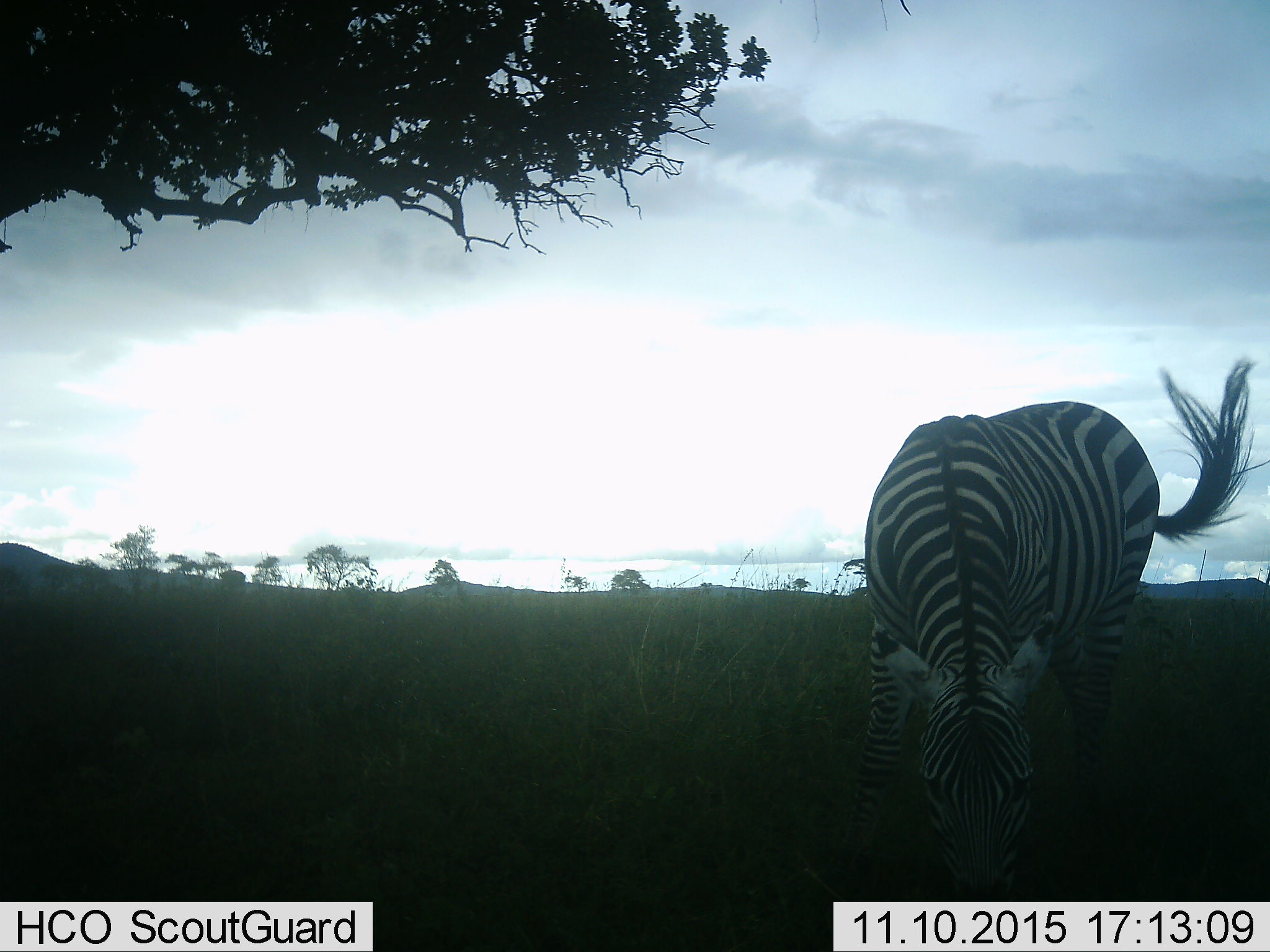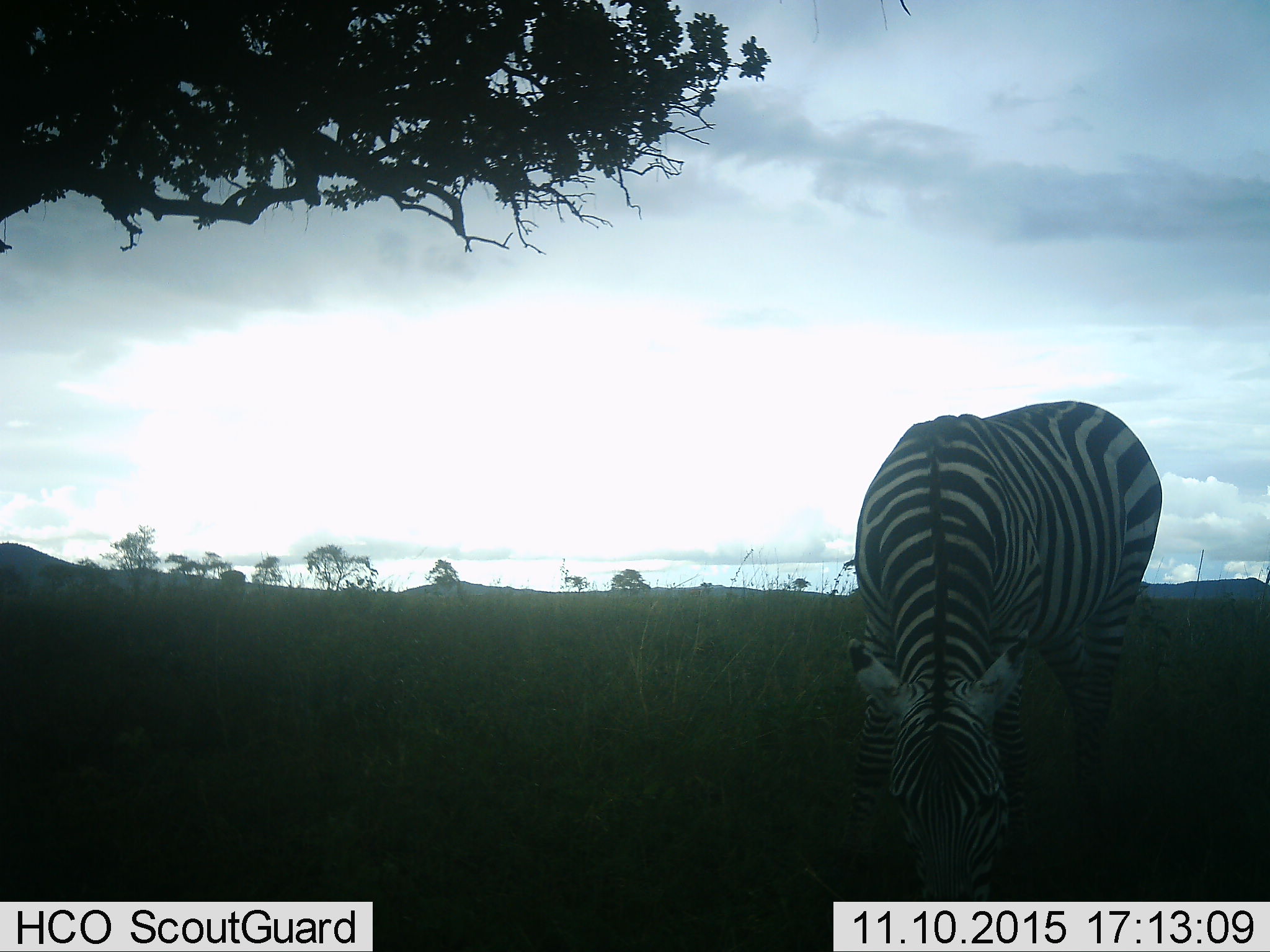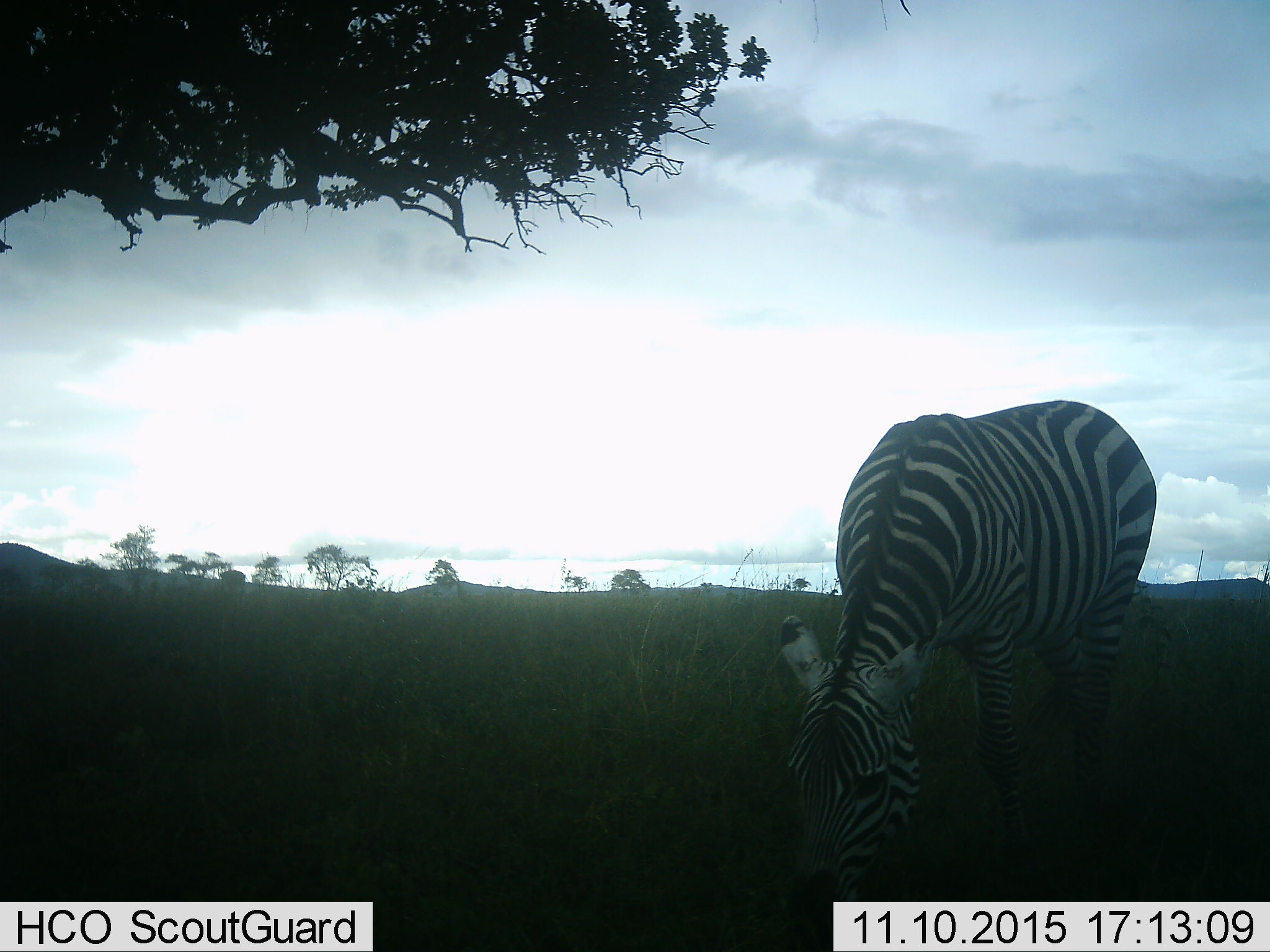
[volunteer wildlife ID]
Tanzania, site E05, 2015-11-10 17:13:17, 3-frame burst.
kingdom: Animalia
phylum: Chordata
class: Mammalia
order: Perissodactyla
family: Equidae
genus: Equus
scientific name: Equus quagga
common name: plains zebra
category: zebra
Zebra (plains zebra) (Equus quagga), count 1. Behavior (volunteer vote fractions): standing 32%, resting 0%, moving 5%, interacting 0%. Young present (vote fraction): 0%. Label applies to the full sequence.